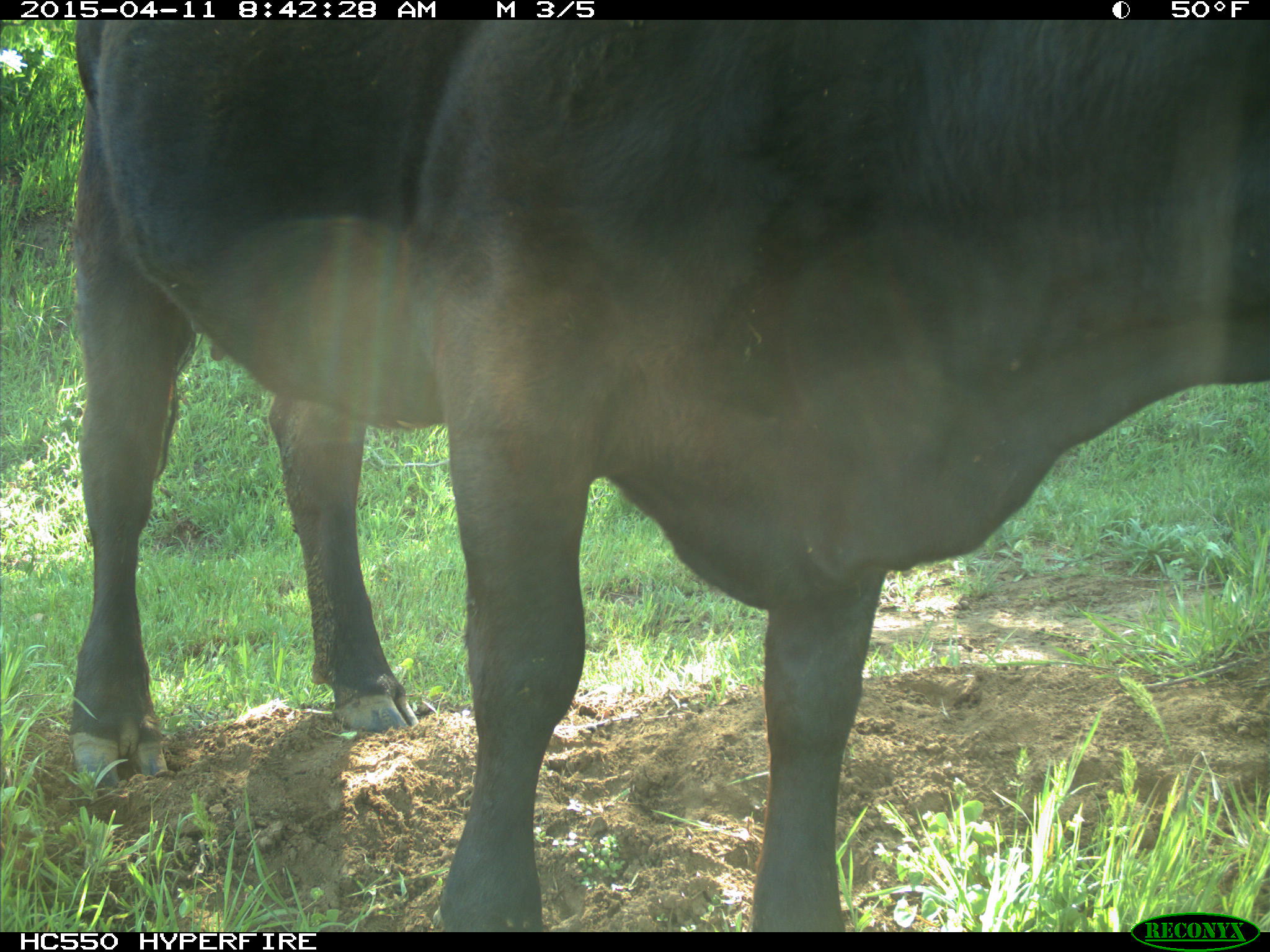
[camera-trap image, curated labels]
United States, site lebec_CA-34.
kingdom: Animalia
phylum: Chordata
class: Mammalia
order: Artiodactyla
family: Bovidae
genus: Bos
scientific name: Bos taurus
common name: domestic cow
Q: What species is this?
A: Bos taurus (domestic cow).